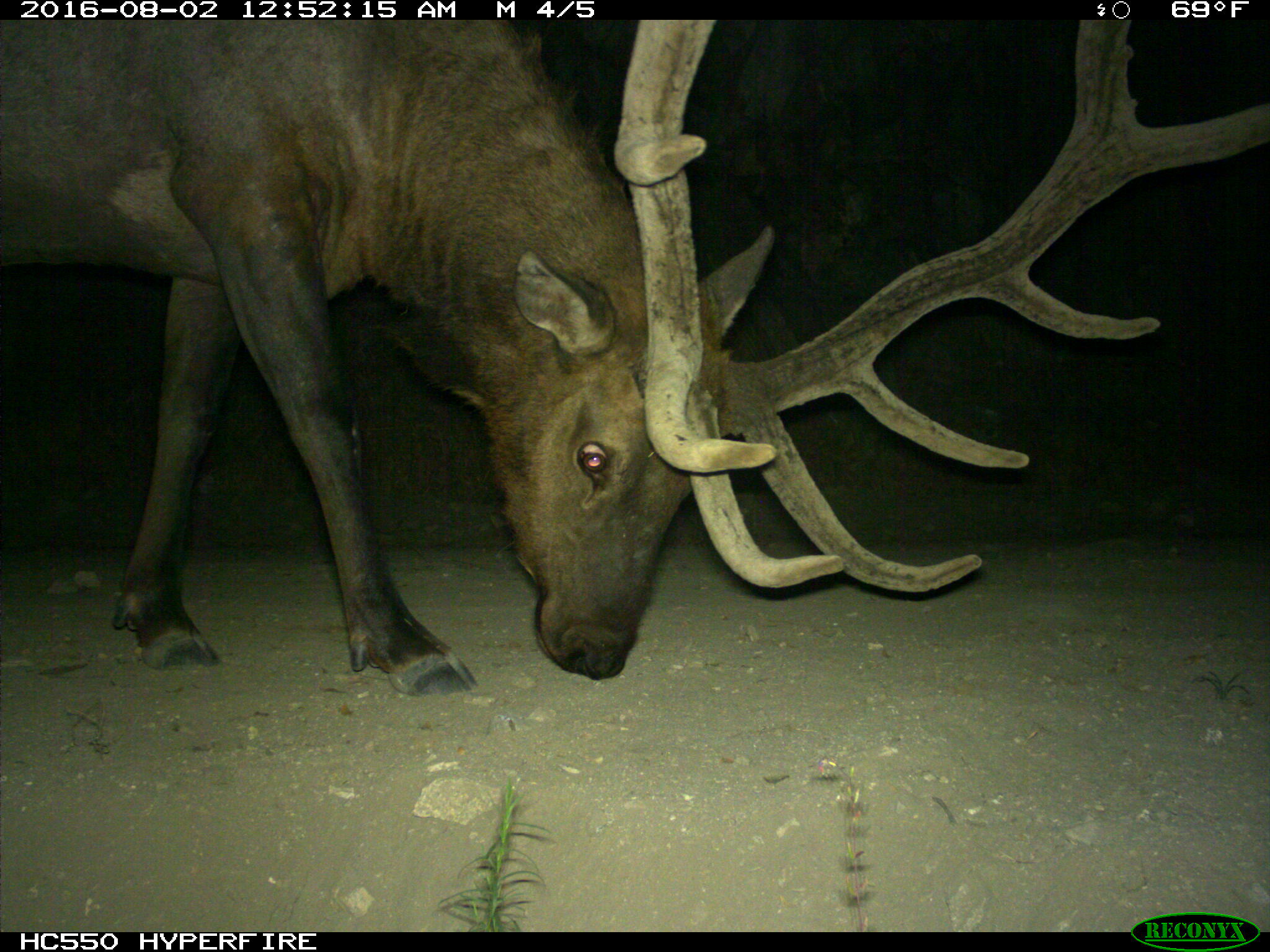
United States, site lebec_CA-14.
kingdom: Animalia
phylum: Chordata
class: Mammalia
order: Artiodactyla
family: Cervidae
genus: Cervus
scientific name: Cervus canadensis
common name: elk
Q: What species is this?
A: Cervus canadensis (elk).